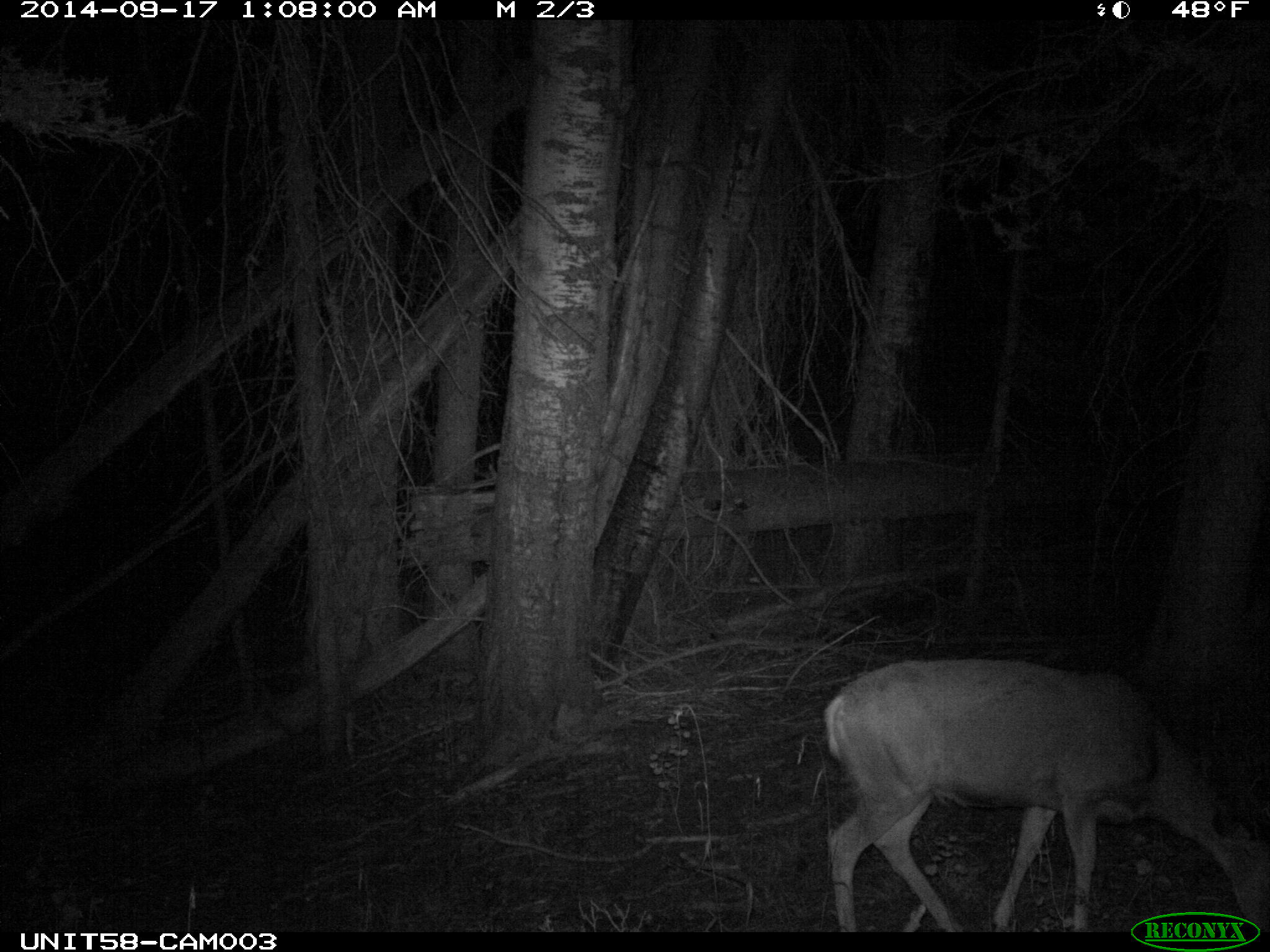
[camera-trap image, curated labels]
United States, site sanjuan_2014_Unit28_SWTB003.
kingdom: Animalia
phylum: Chordata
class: Mammalia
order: Artiodactyla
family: Cervidae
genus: Odocoileus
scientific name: Odocoileus hemionus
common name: mule deer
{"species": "Odocoileus hemionus (mule deer)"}